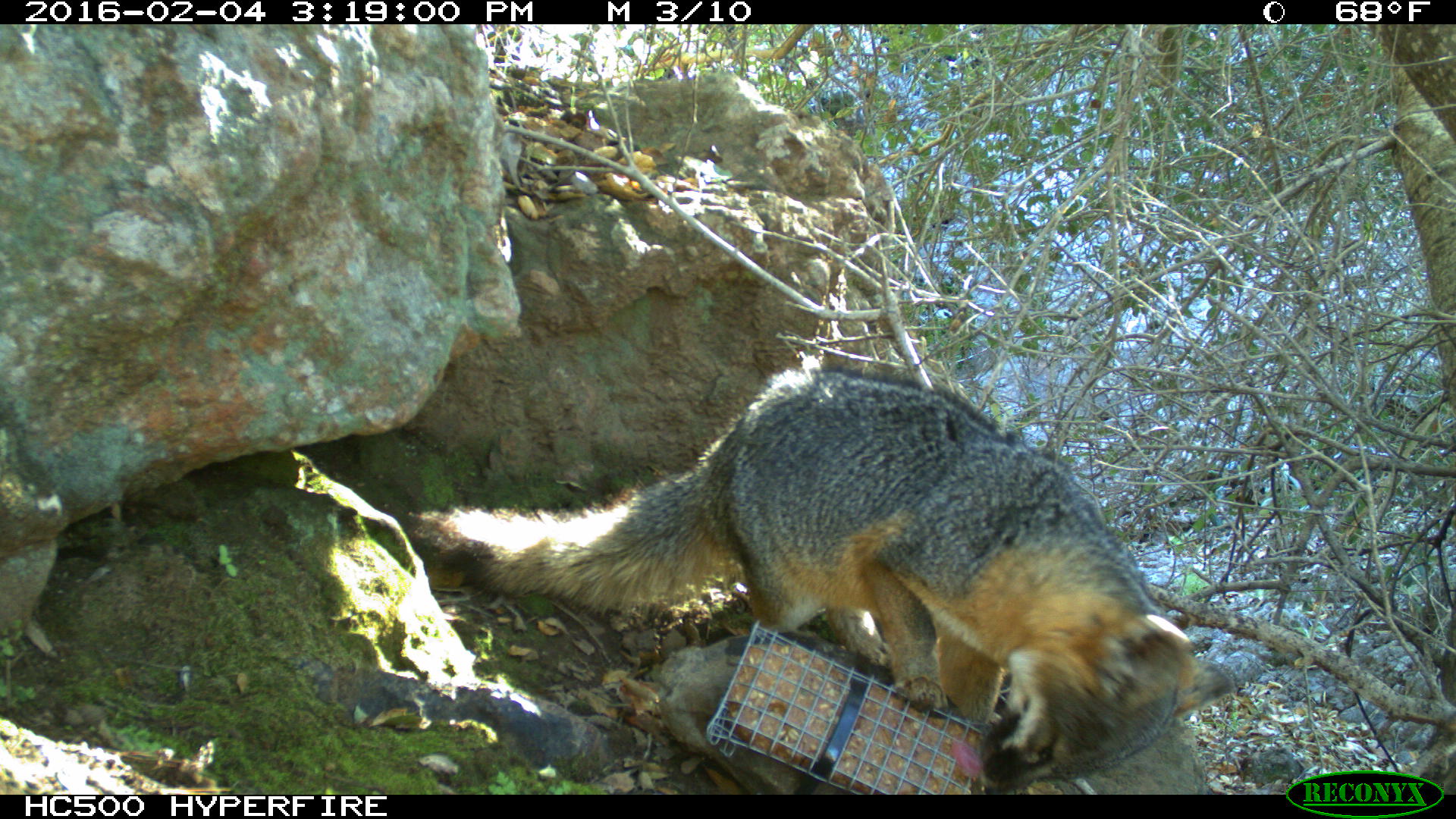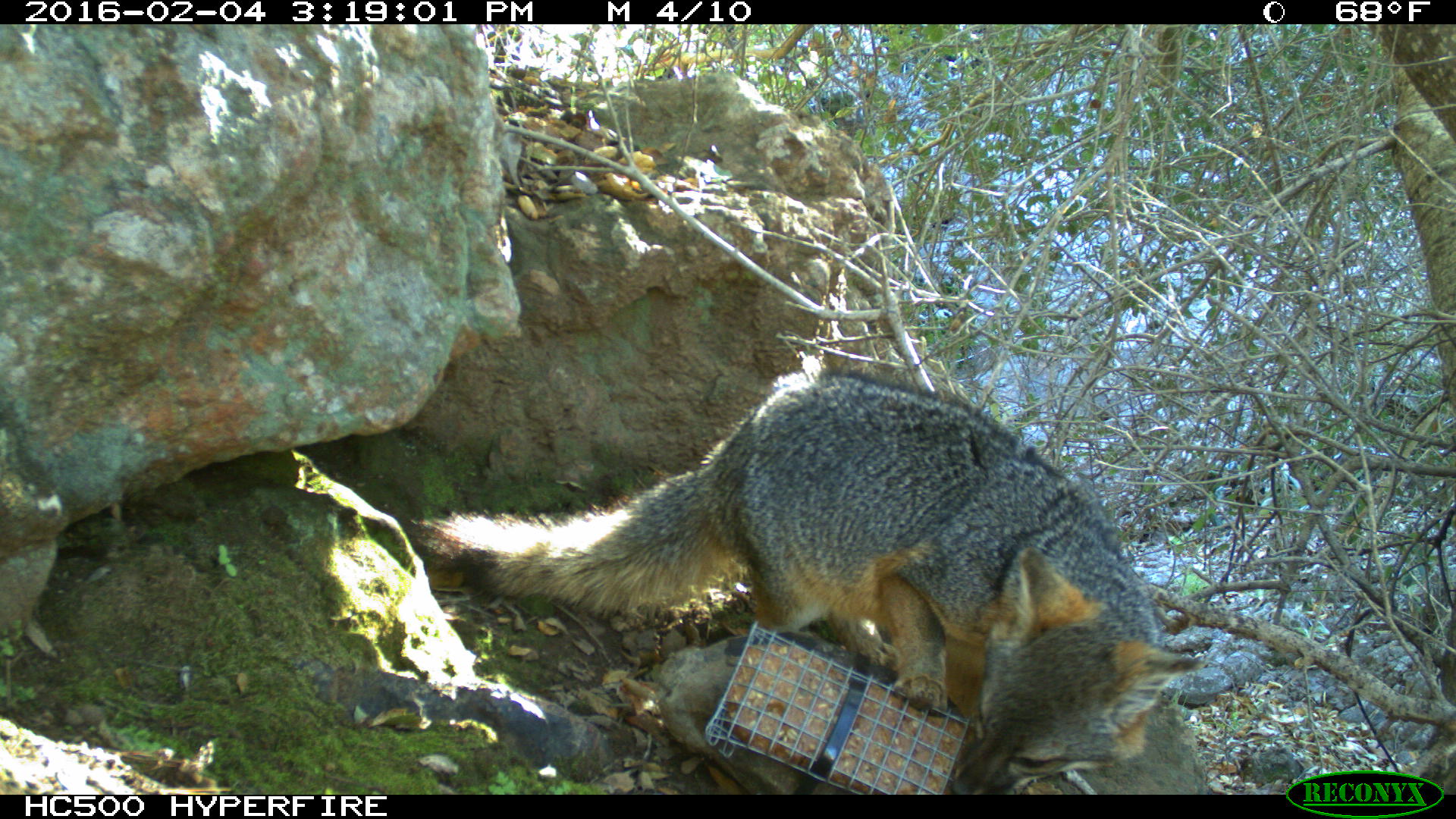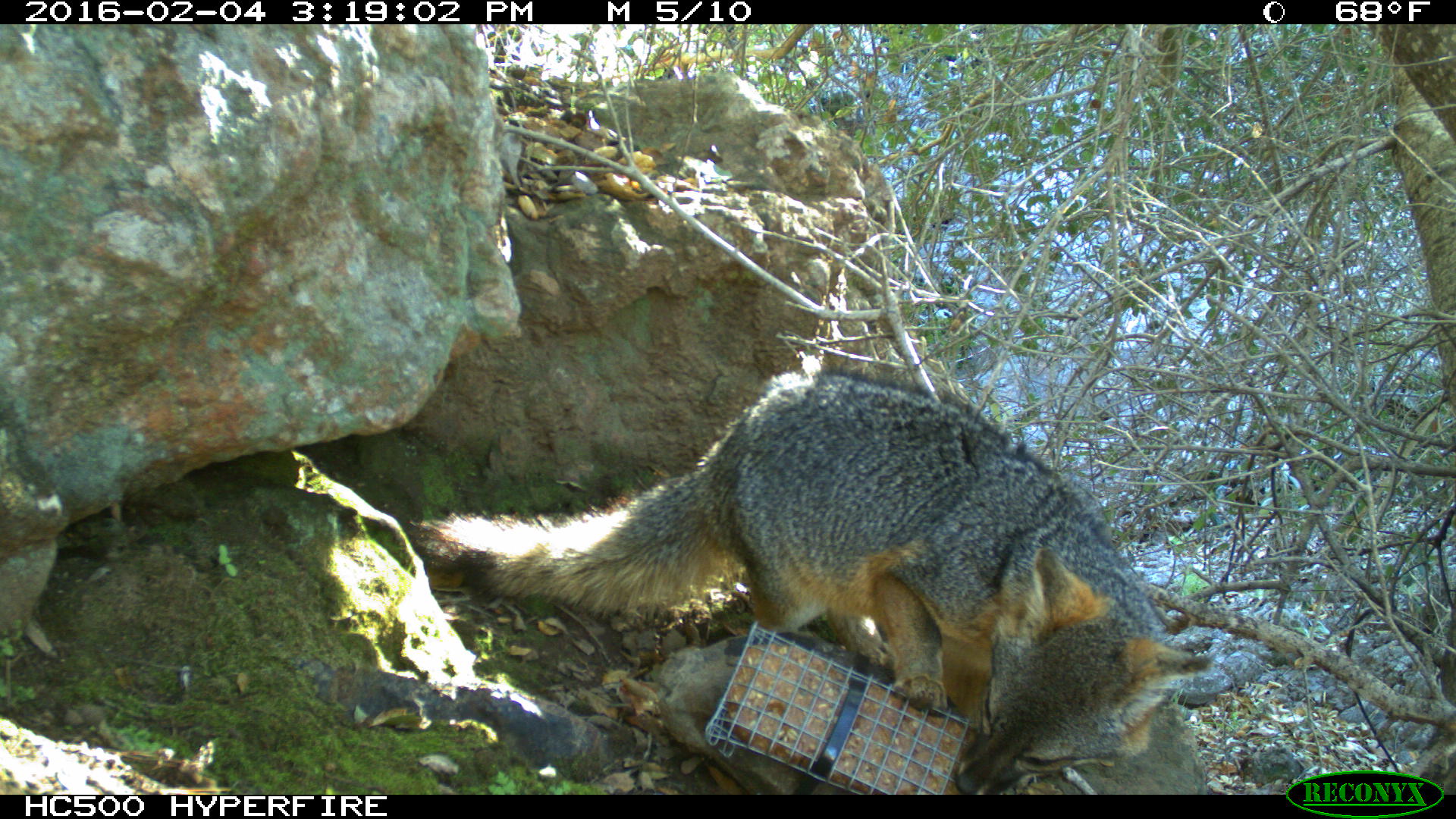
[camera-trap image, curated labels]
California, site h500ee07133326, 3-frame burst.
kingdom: Animalia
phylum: Chordata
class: Mammalia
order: Carnivora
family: Canidae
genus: Urocyon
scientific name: Urocyon littoralis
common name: island fox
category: fox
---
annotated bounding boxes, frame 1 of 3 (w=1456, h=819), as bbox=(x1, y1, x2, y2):
fox: bbox=(410, 369, 1231, 794)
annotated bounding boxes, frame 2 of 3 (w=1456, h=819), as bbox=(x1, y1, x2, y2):
fox: bbox=(407, 365, 1206, 793)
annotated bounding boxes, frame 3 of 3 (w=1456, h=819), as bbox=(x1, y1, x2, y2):
fox: bbox=(405, 369, 1213, 794)